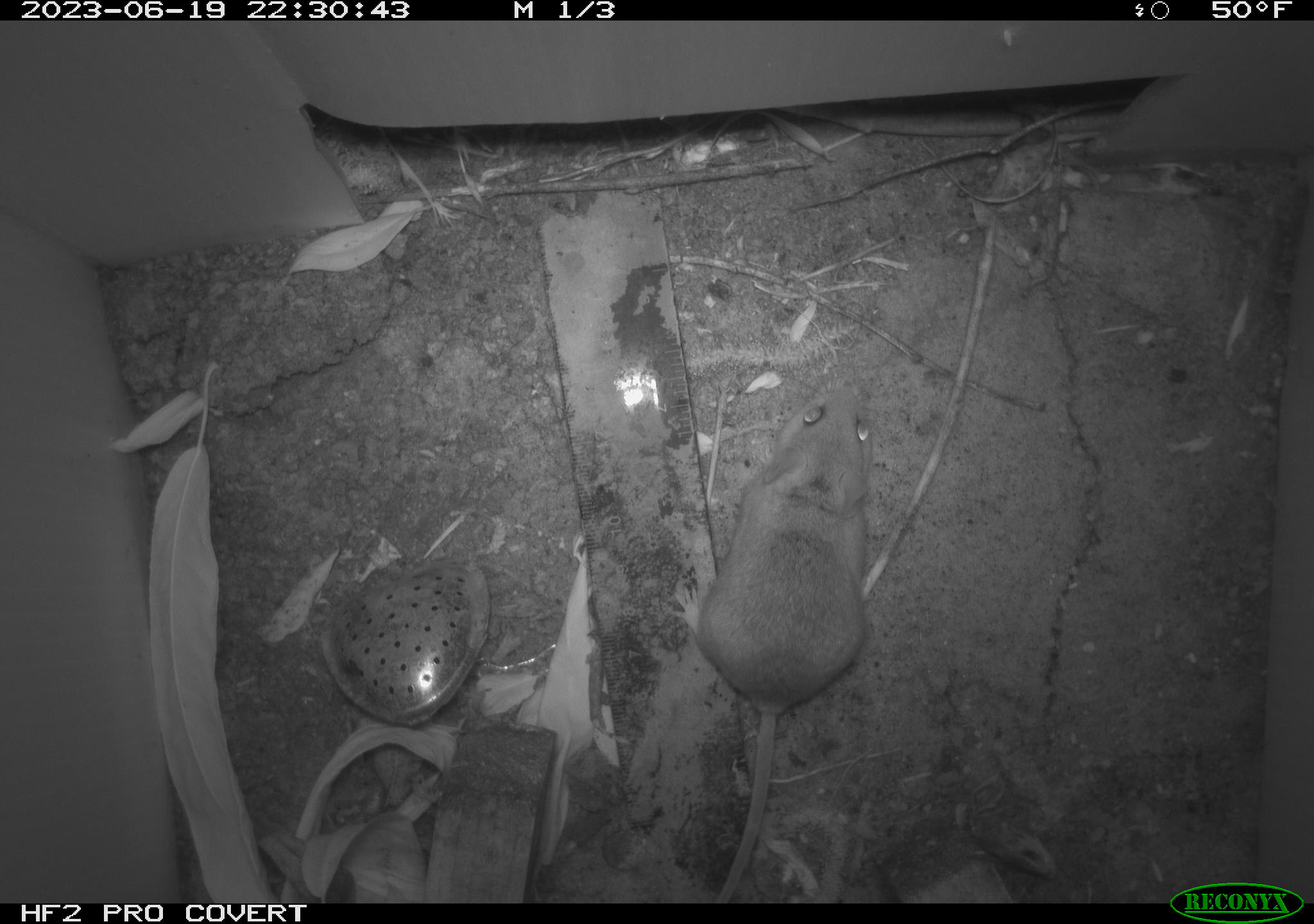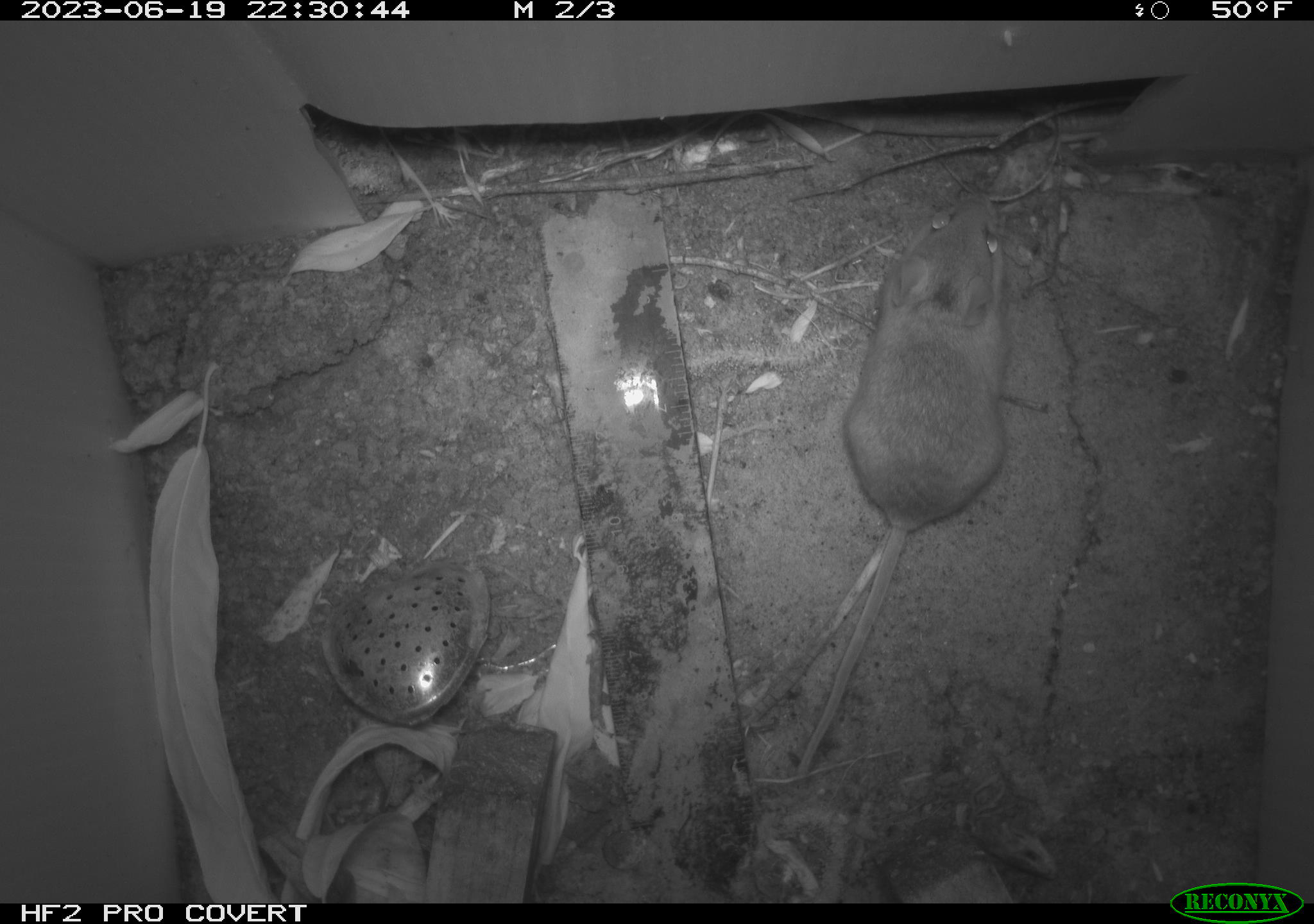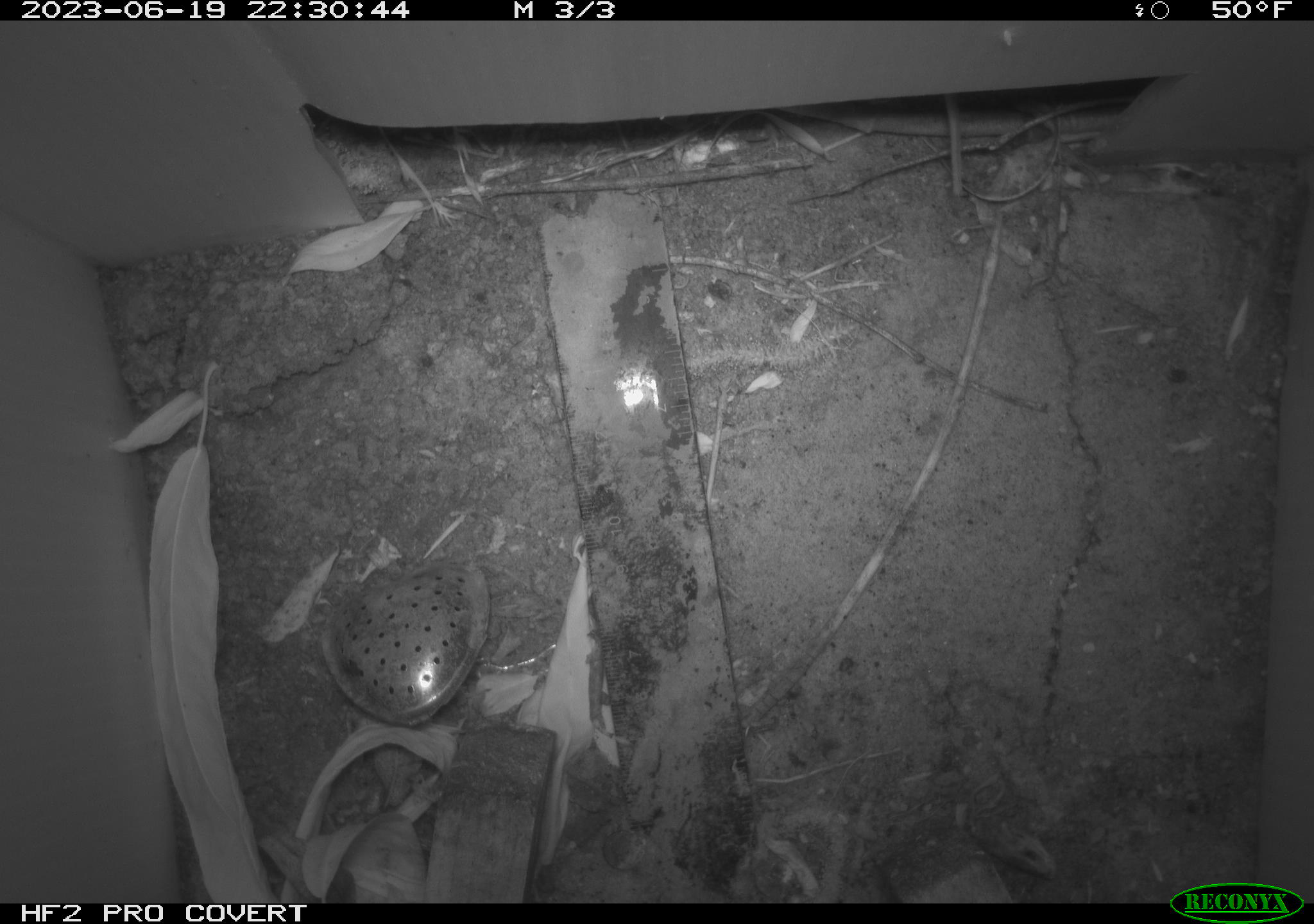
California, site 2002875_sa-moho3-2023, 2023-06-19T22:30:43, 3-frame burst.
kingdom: Animalia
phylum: Chordata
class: Mammalia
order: Rodentia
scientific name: Rodentia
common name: mouse species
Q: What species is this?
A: Mouse species (Rodentia).